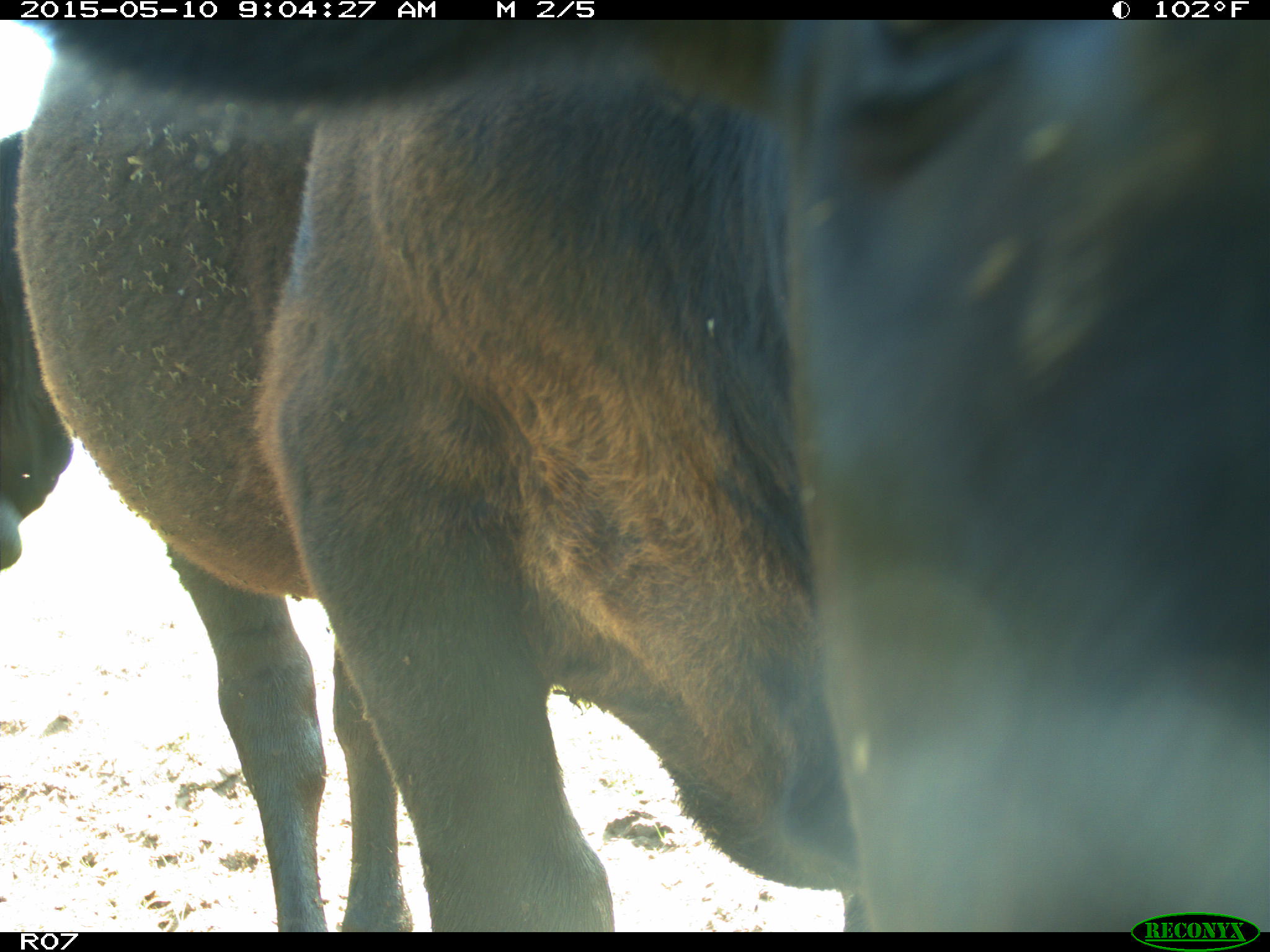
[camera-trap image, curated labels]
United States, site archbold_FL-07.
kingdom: Animalia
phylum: Chordata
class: Mammalia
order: Artiodactyla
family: Bovidae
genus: Bos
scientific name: Bos taurus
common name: domestic cow